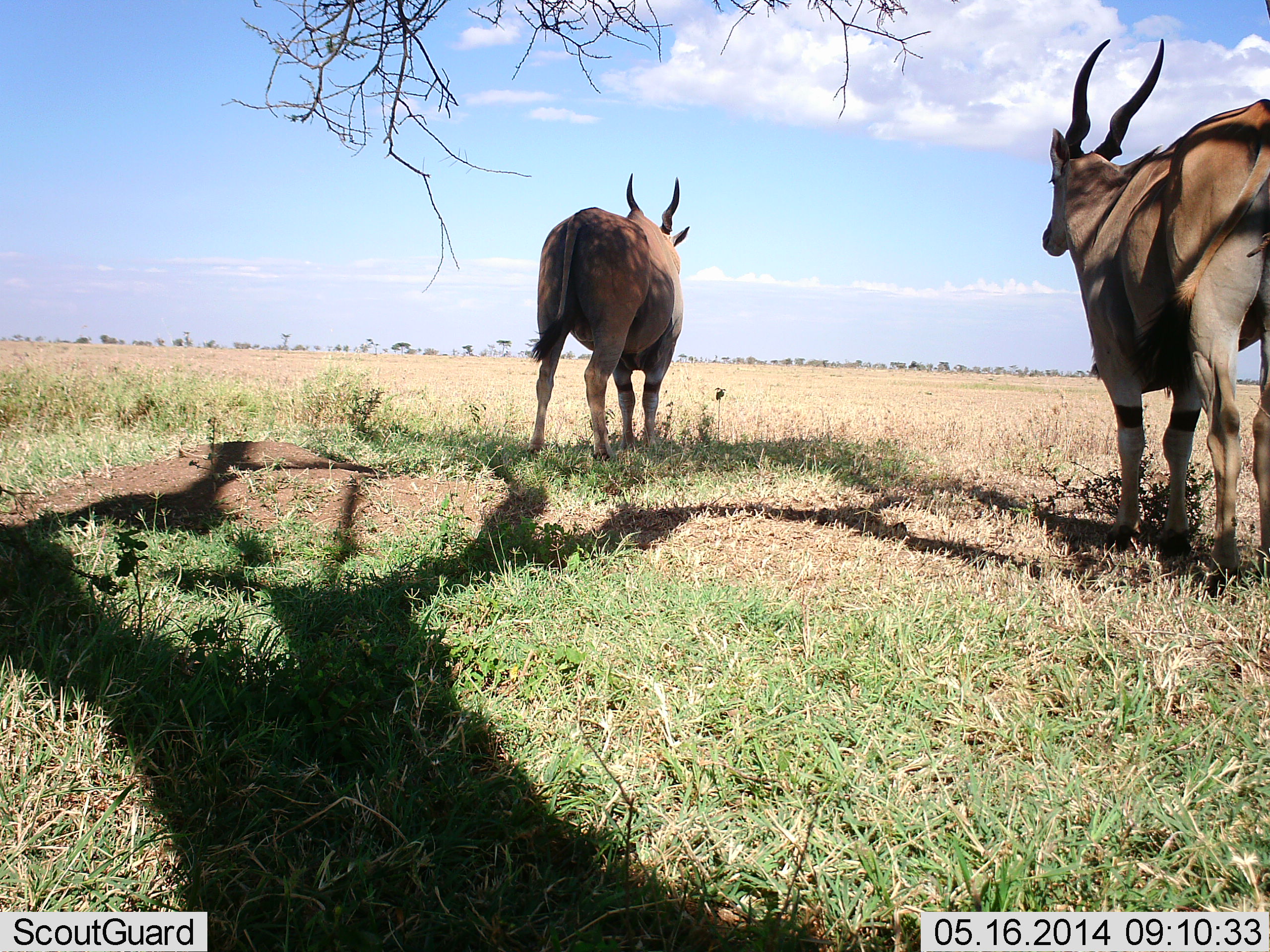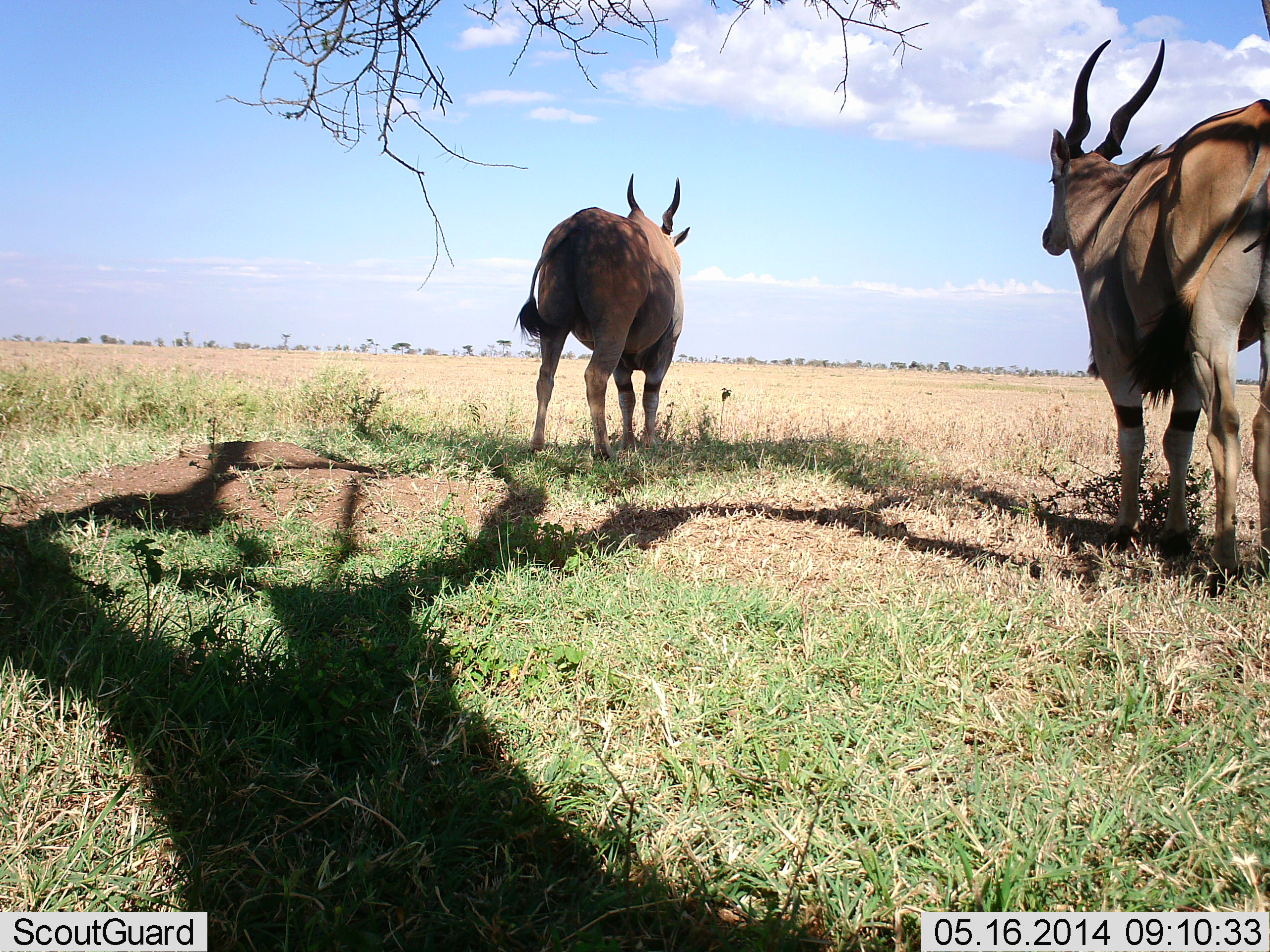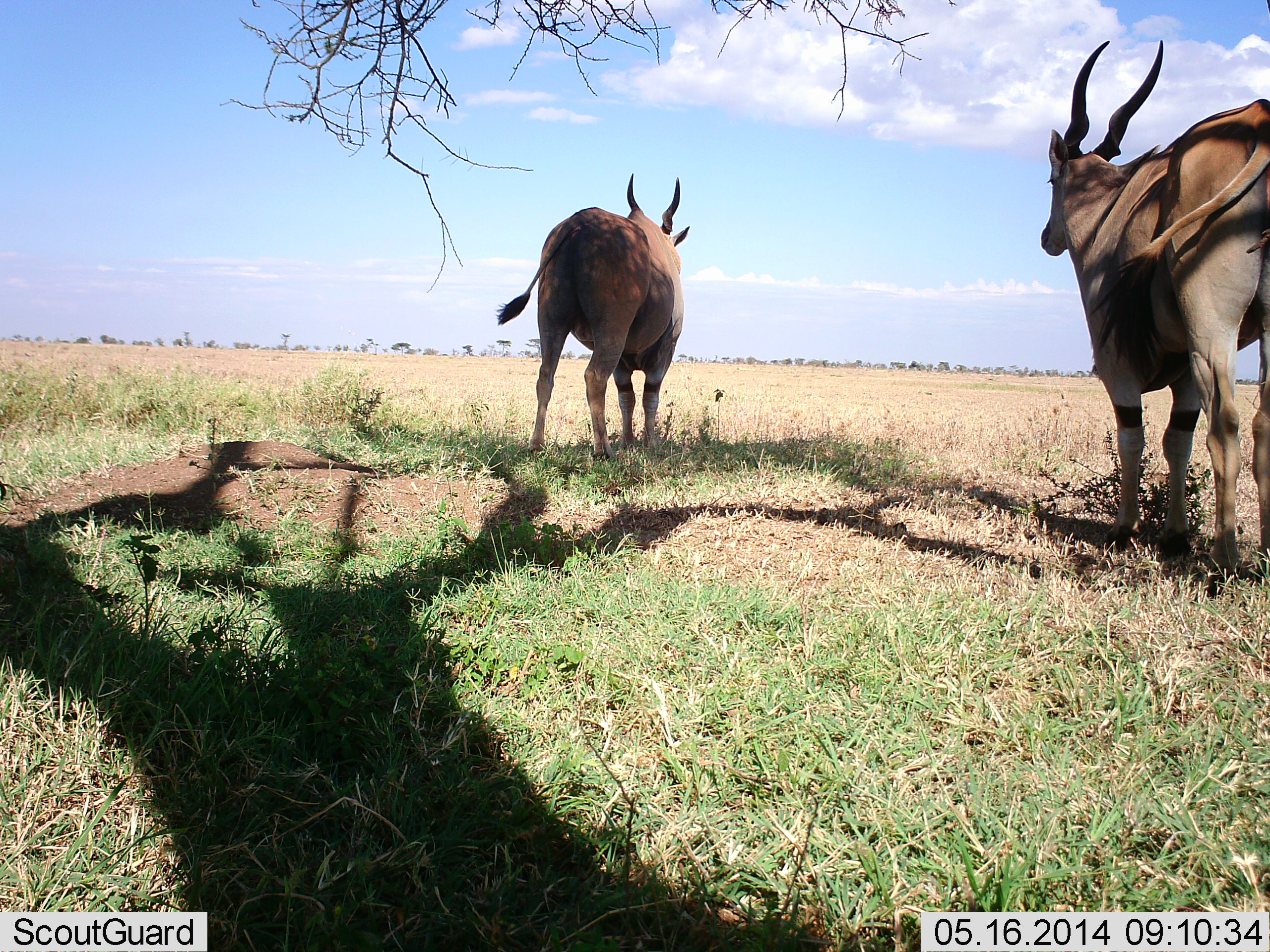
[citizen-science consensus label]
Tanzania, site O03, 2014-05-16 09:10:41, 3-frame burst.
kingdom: Animalia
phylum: Chordata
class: Mammalia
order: Artiodactyla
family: Bovidae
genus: Tragelaphus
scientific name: Tragelaphus oryx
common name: eland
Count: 2.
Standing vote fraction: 100%.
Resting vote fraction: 0%.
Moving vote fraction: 0%.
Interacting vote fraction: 0%.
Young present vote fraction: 0%.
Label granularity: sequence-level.